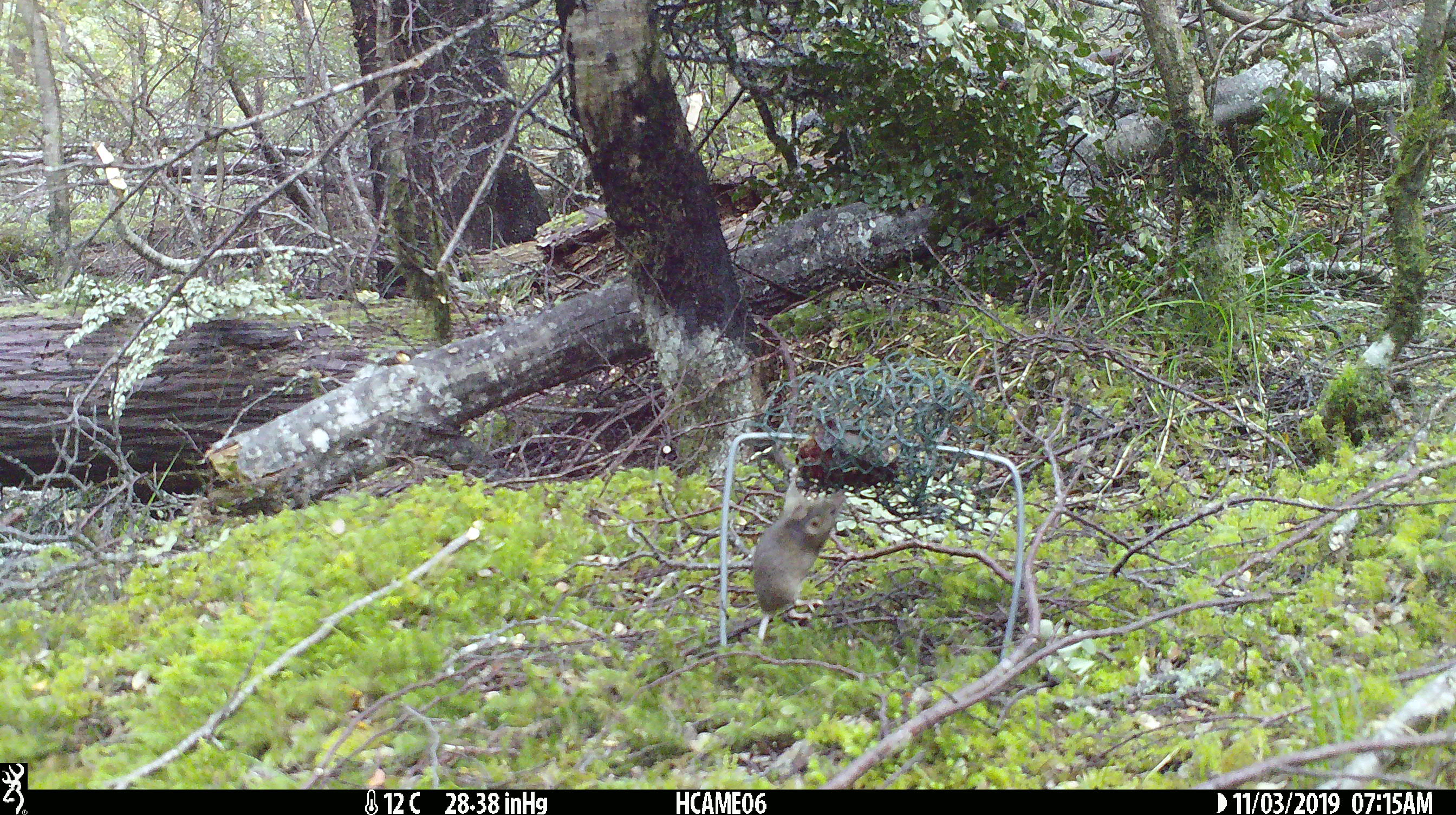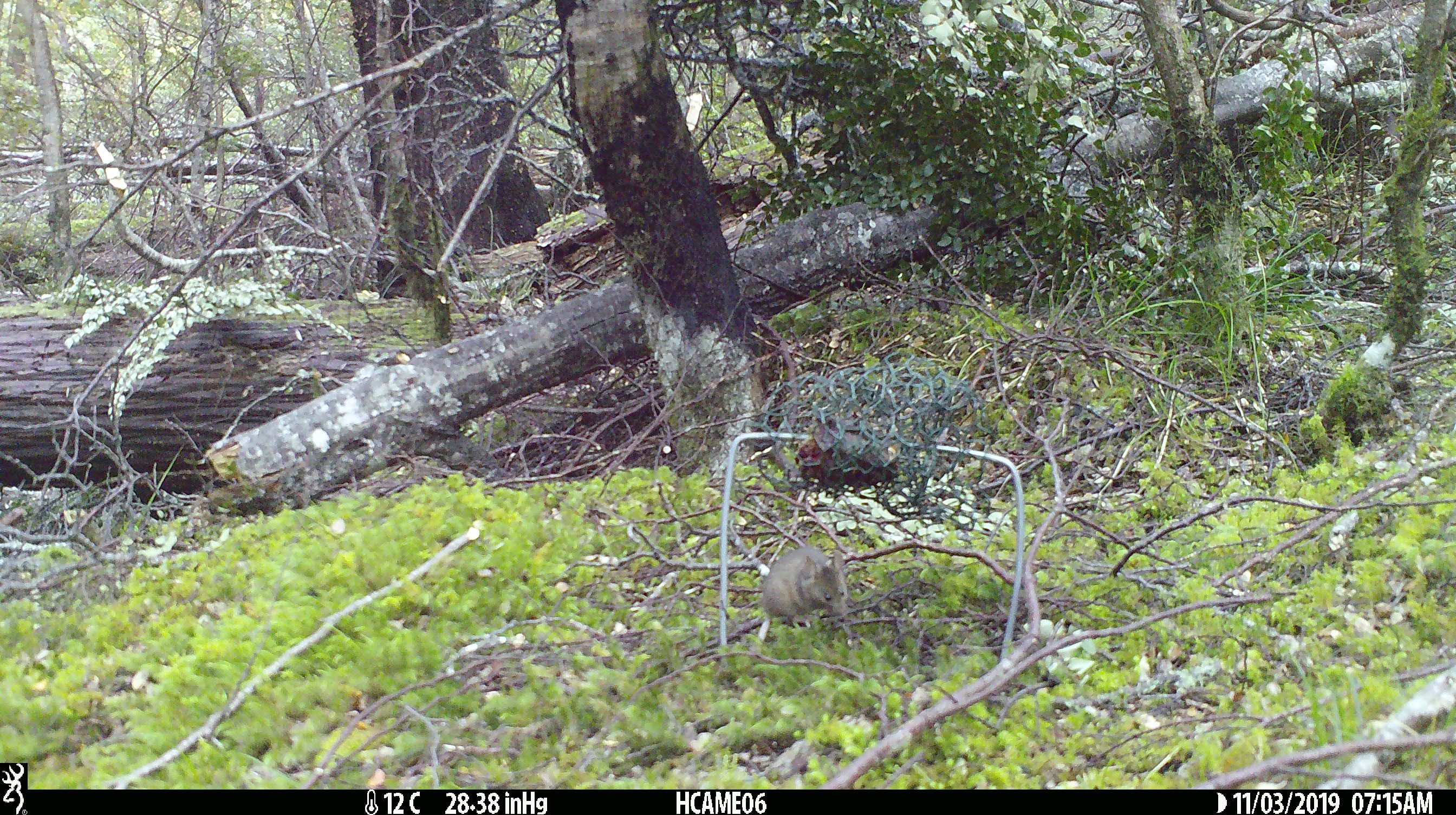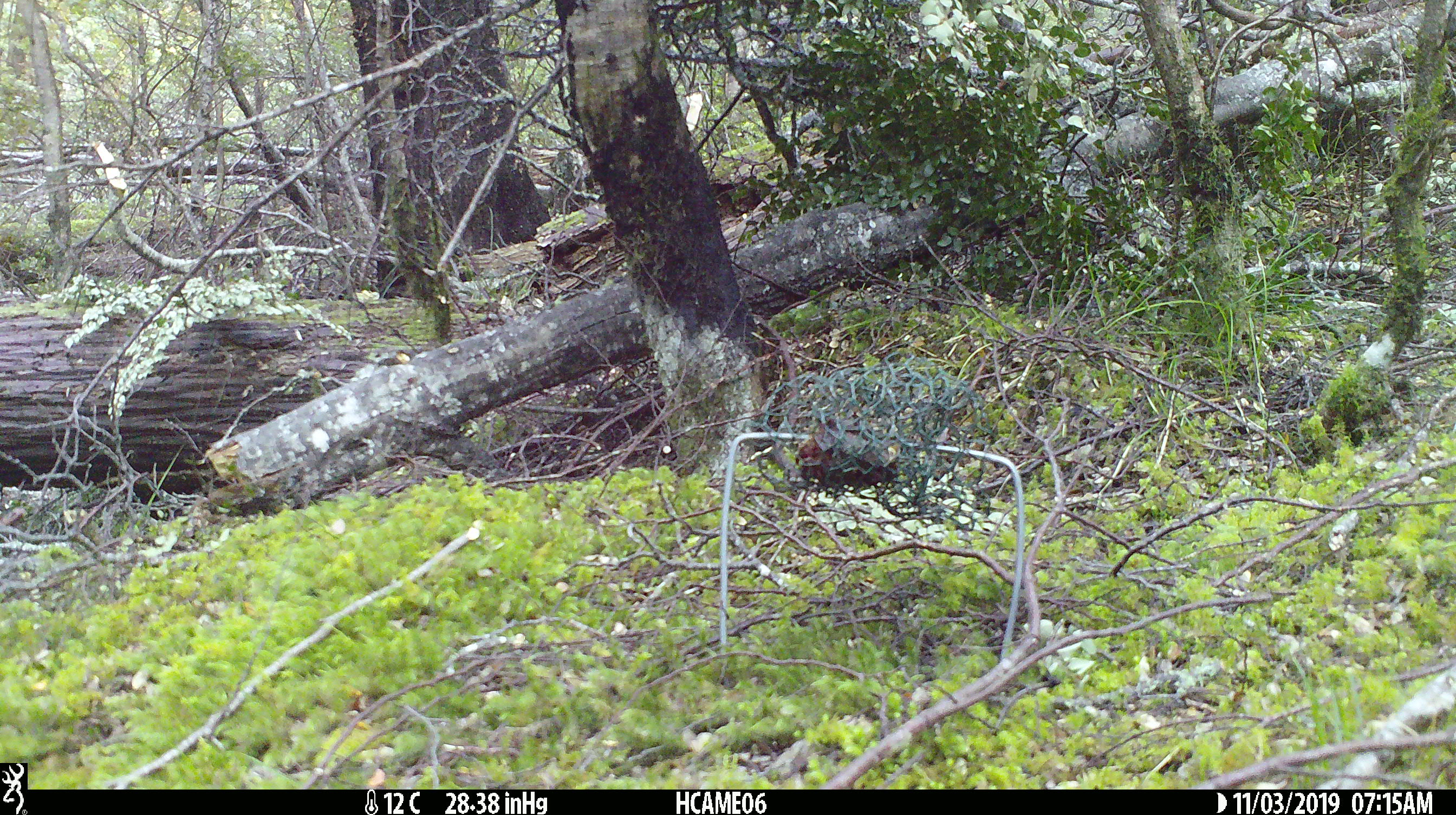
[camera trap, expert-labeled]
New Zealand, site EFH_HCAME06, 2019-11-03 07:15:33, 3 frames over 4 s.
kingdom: Animalia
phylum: Chordata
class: Mammalia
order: Rodentia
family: Muridae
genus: Mus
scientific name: Mus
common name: mouse